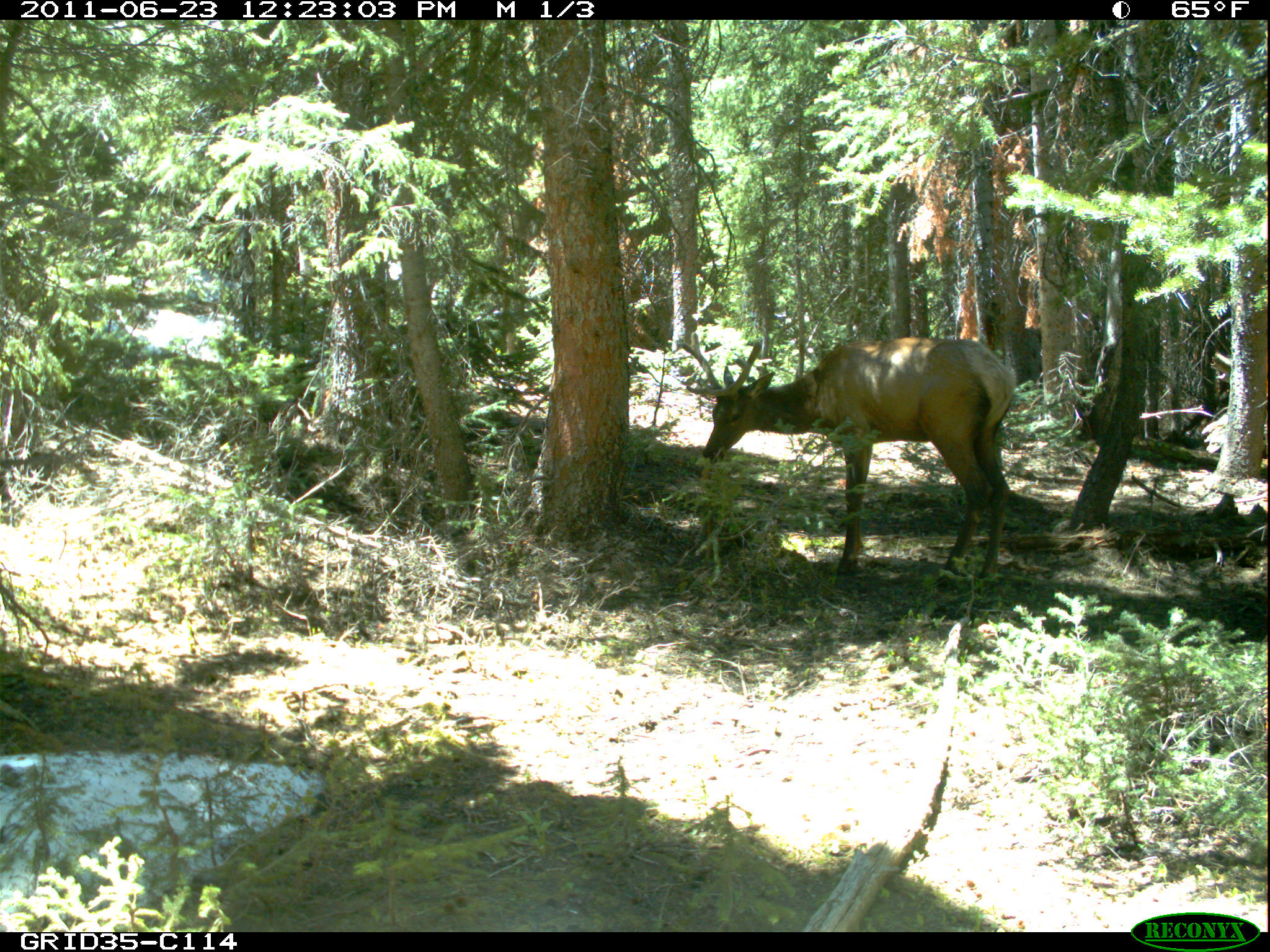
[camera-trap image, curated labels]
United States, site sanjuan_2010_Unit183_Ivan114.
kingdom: Animalia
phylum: Chordata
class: Mammalia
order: Artiodactyla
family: Cervidae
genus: Cervus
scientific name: Cervus elaphus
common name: red deer